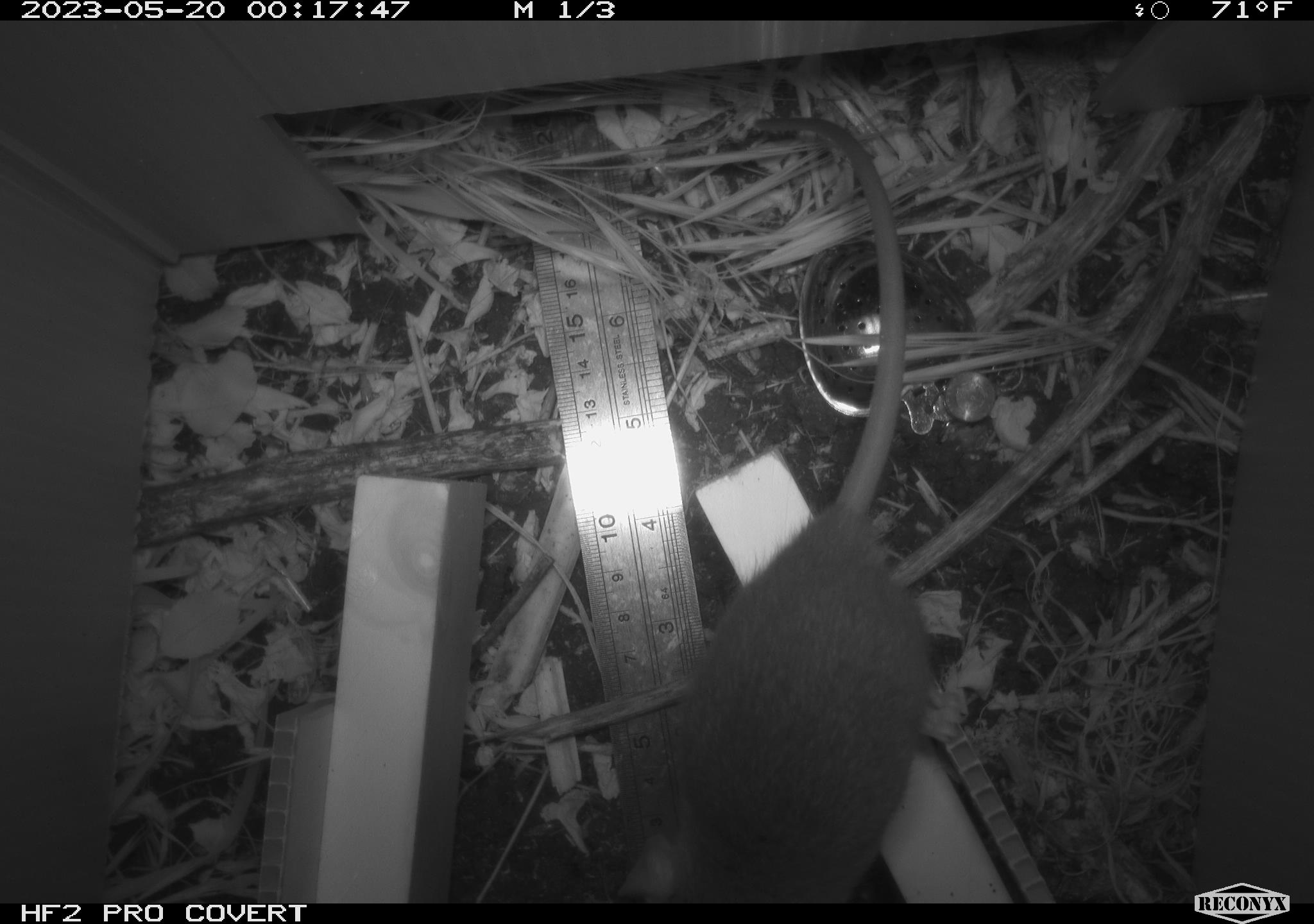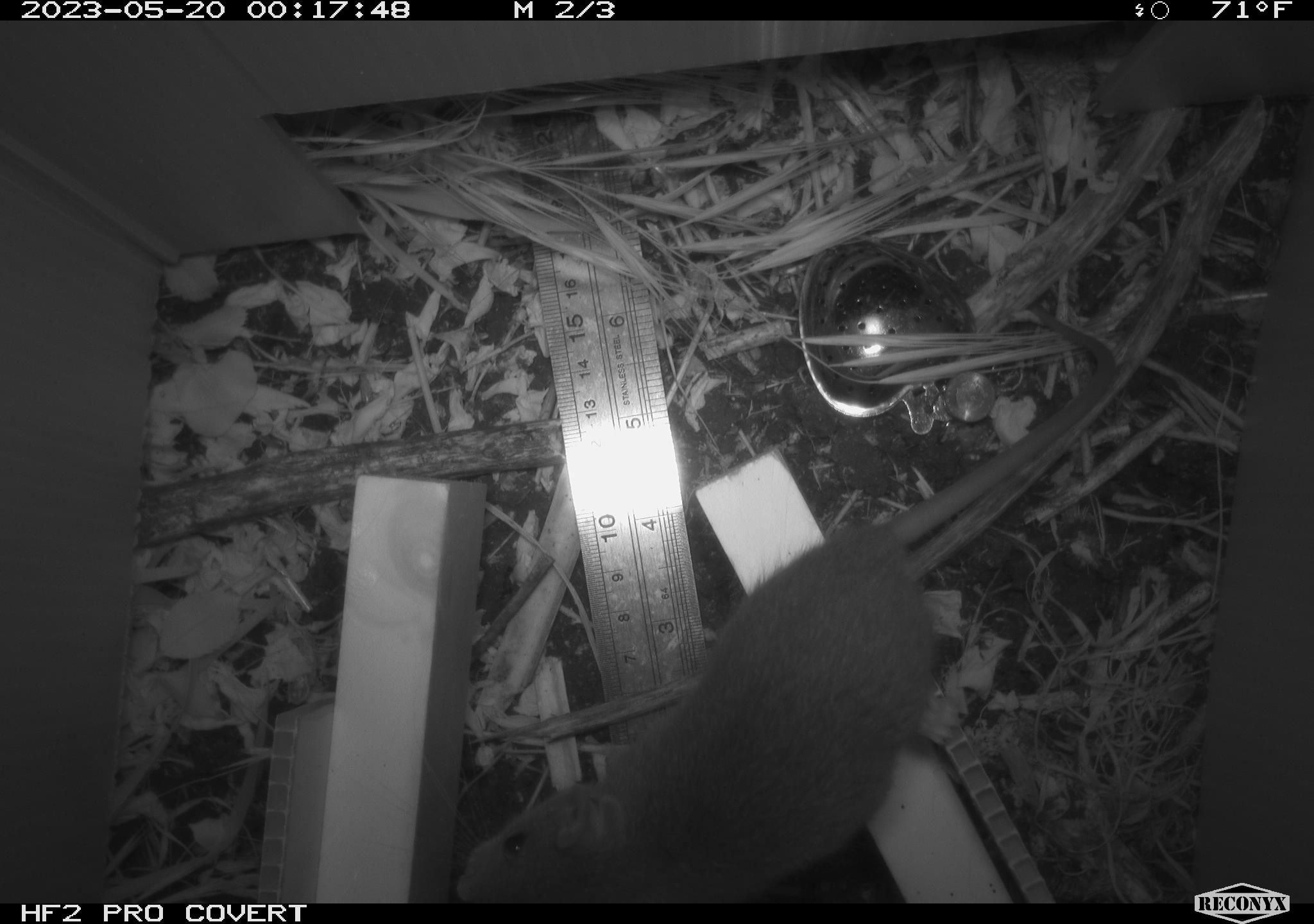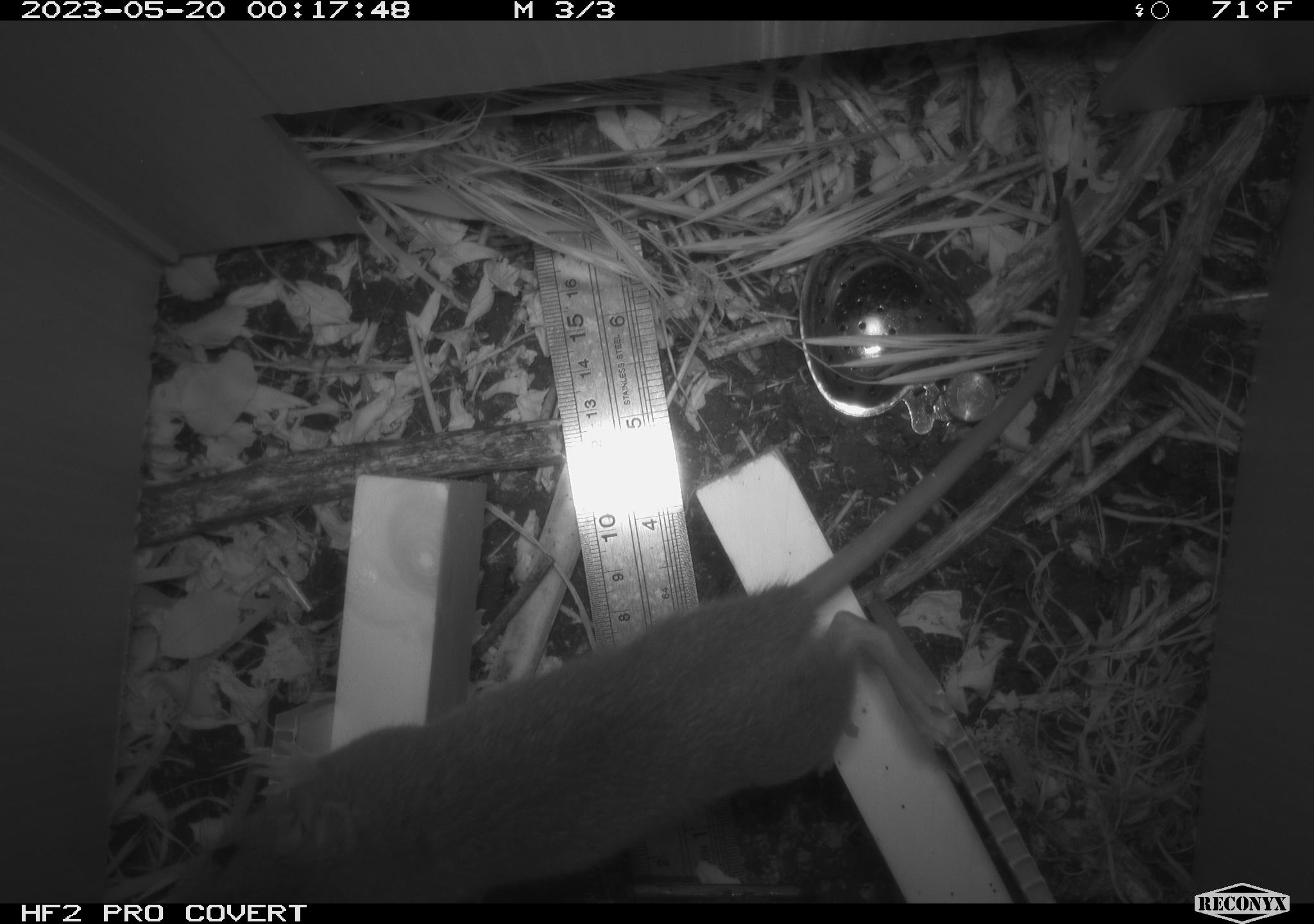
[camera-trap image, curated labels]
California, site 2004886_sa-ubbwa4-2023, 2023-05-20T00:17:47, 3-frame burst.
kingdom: Animalia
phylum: Chordata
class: Mammalia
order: Rodentia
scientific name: Rodentia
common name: mouse species